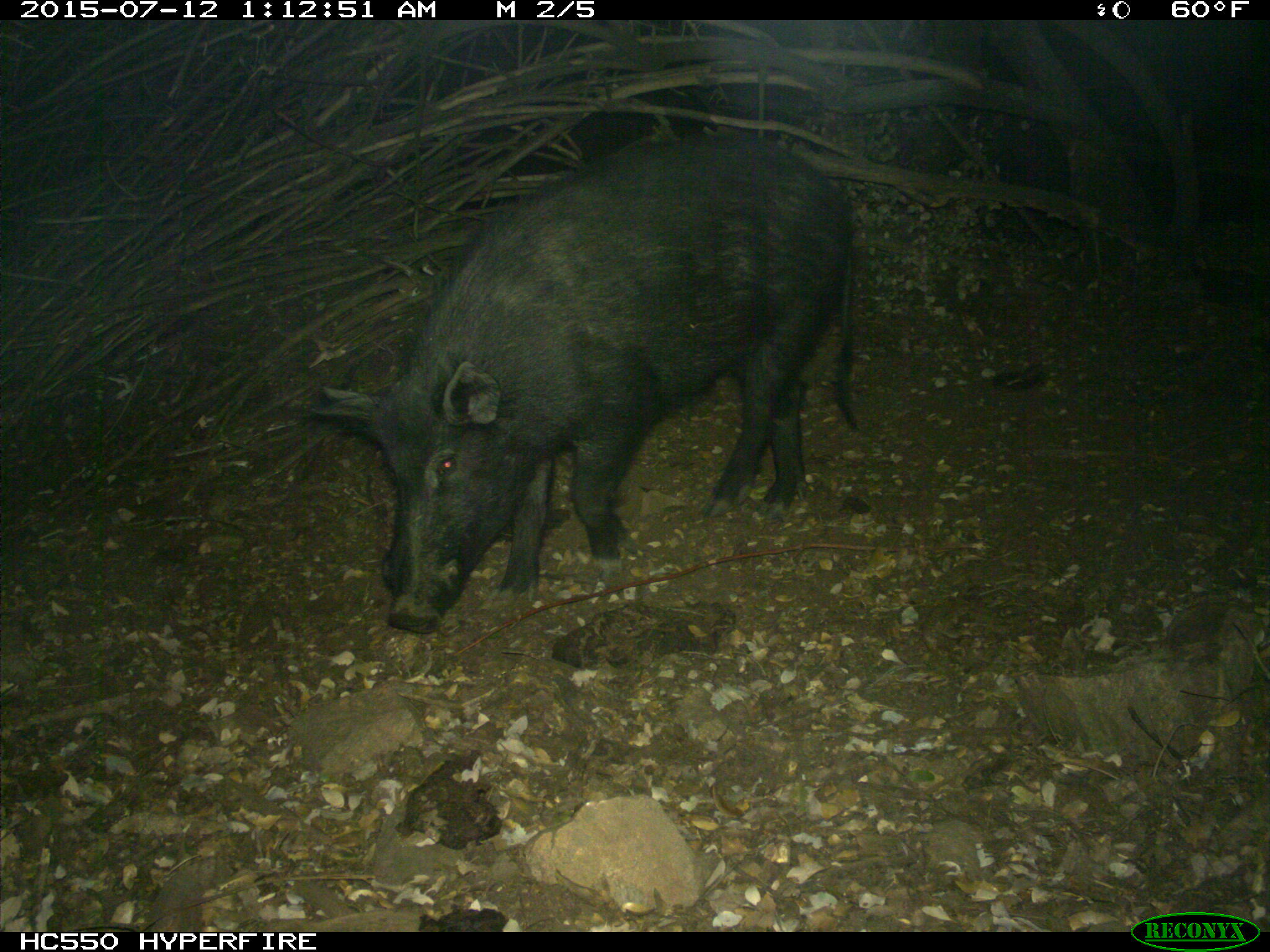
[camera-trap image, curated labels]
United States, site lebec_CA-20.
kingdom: Animalia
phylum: Chordata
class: Mammalia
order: Artiodactyla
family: Suidae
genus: Sus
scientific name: Sus scrofa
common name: wild boar